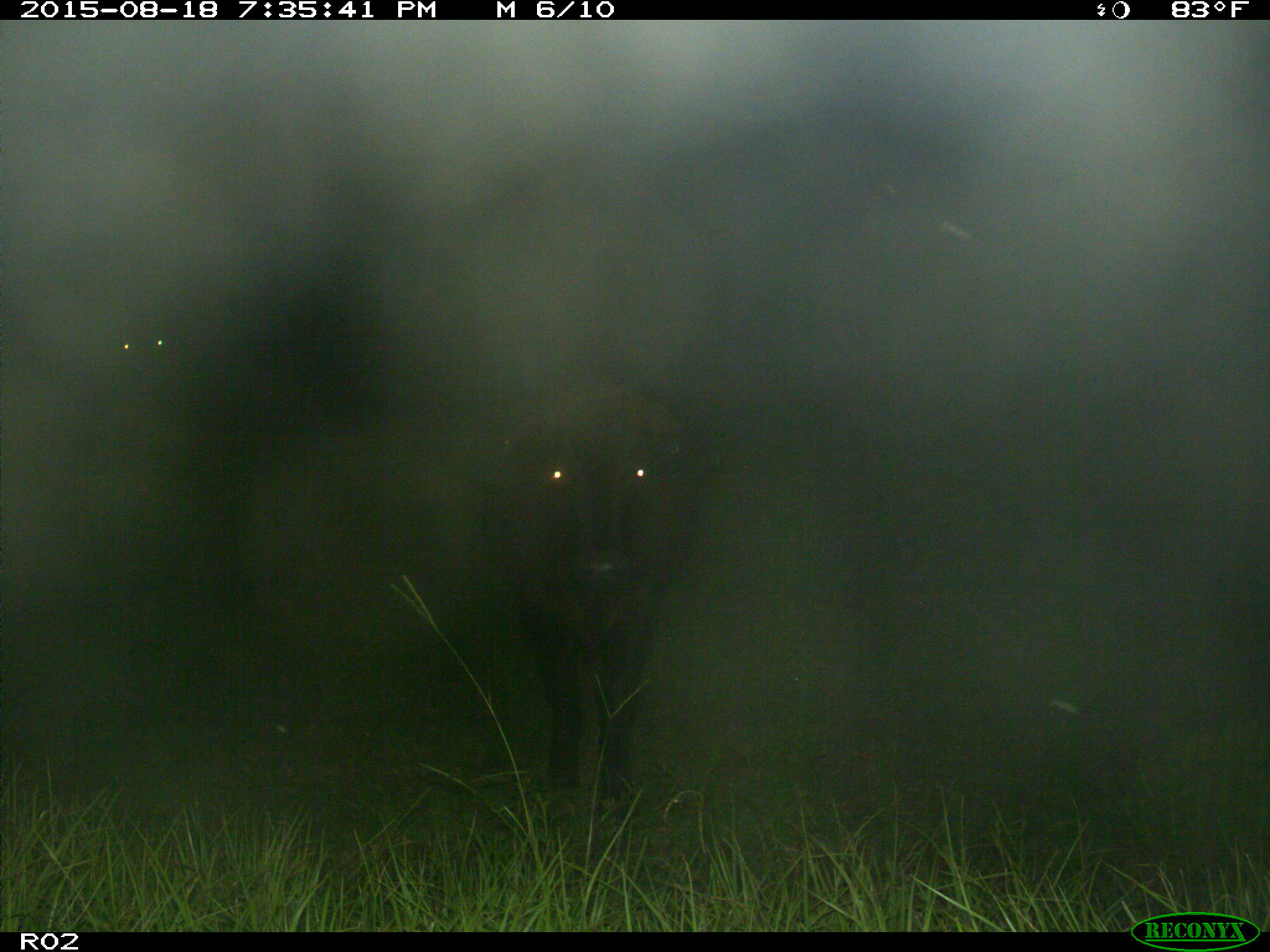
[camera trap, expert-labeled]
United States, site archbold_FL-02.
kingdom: Animalia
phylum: Chordata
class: Mammalia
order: Artiodactyla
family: Bovidae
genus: Bos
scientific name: Bos taurus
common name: domestic cow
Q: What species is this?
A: Bos taurus (domestic cow).